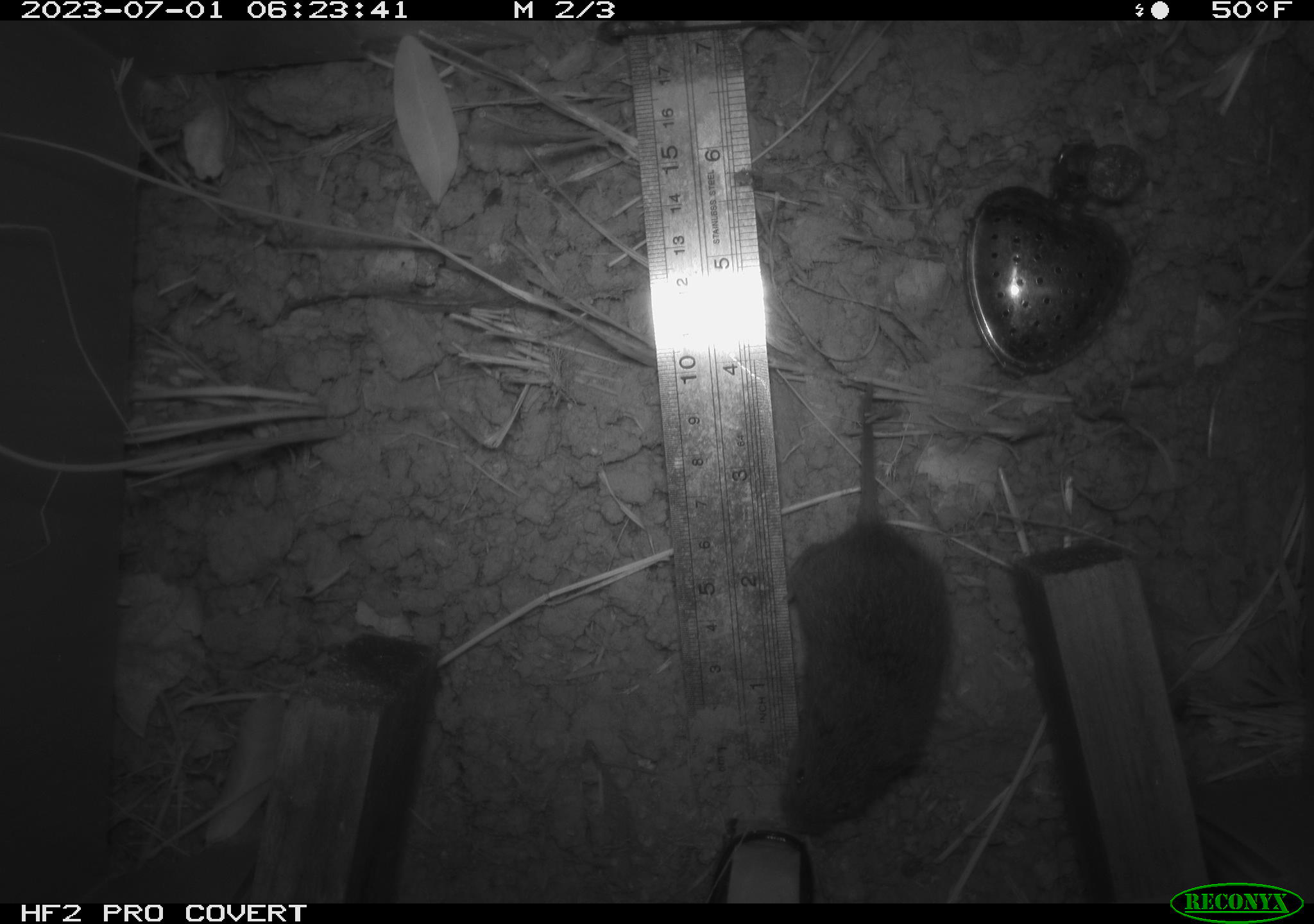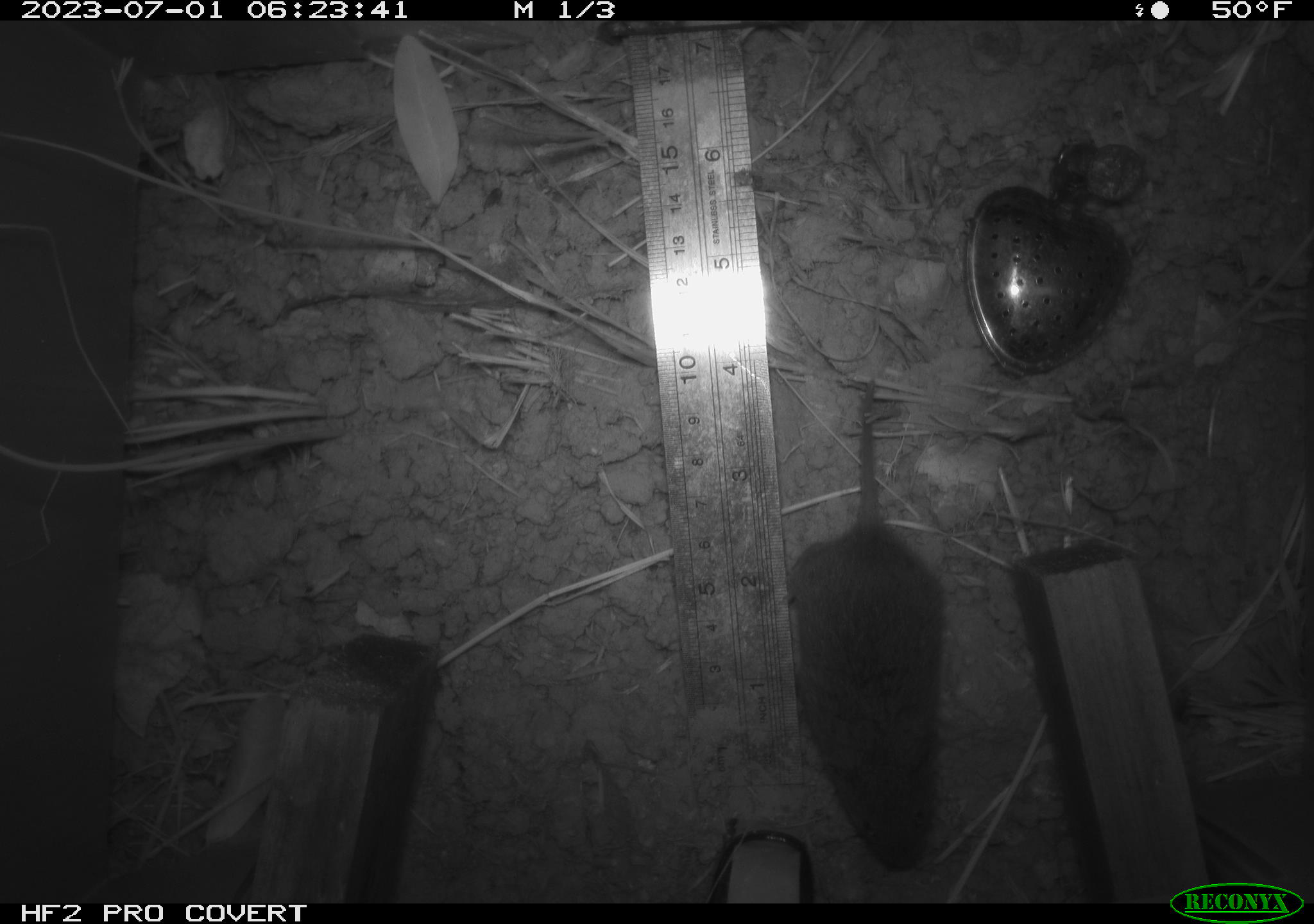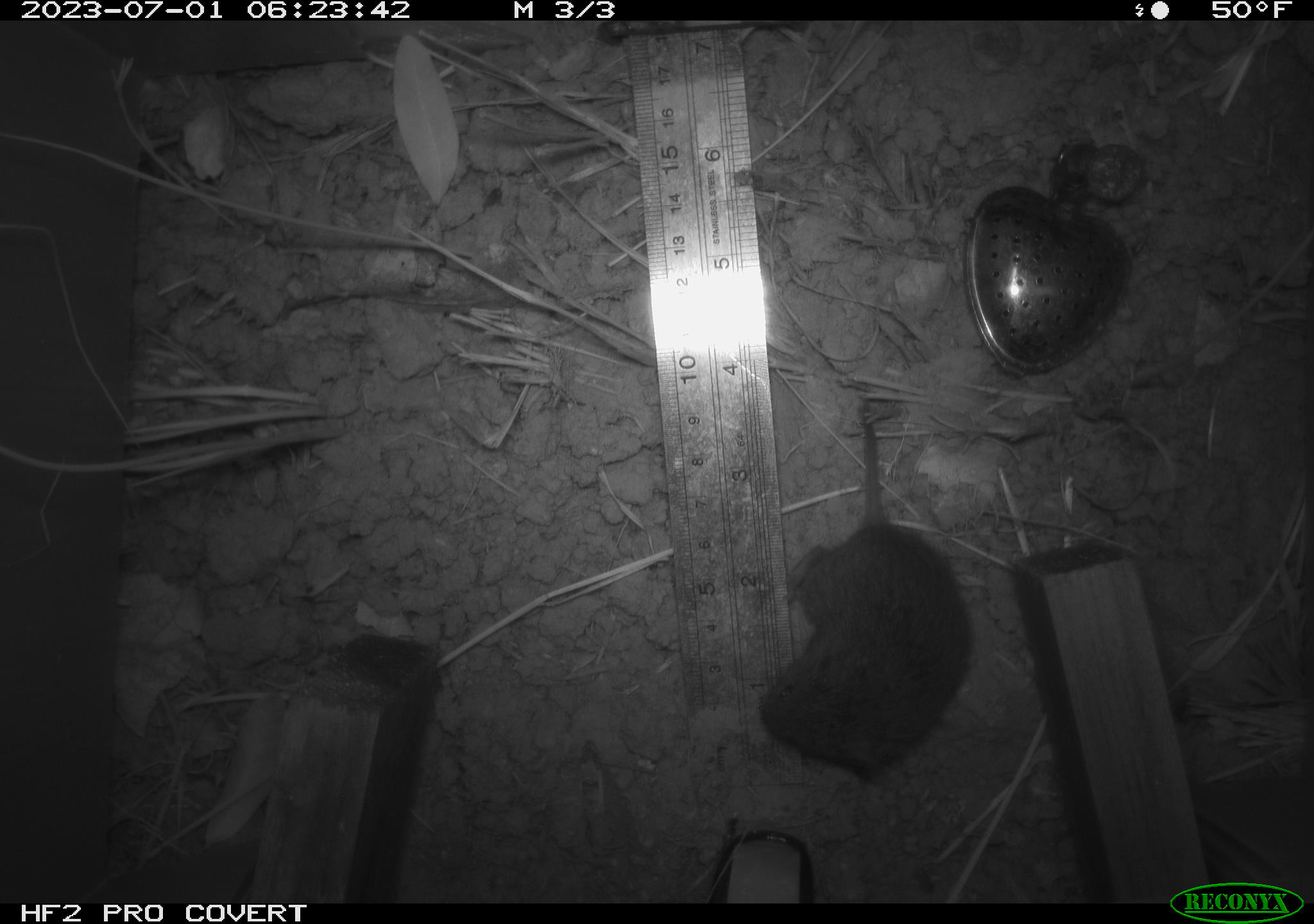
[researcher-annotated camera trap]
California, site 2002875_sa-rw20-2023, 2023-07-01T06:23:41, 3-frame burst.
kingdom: Animalia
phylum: Chordata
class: Mammalia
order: Rodentia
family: Cricetidae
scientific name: Arvicolinae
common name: voles, lemmings, and muskrats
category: arvicolinae subfamily